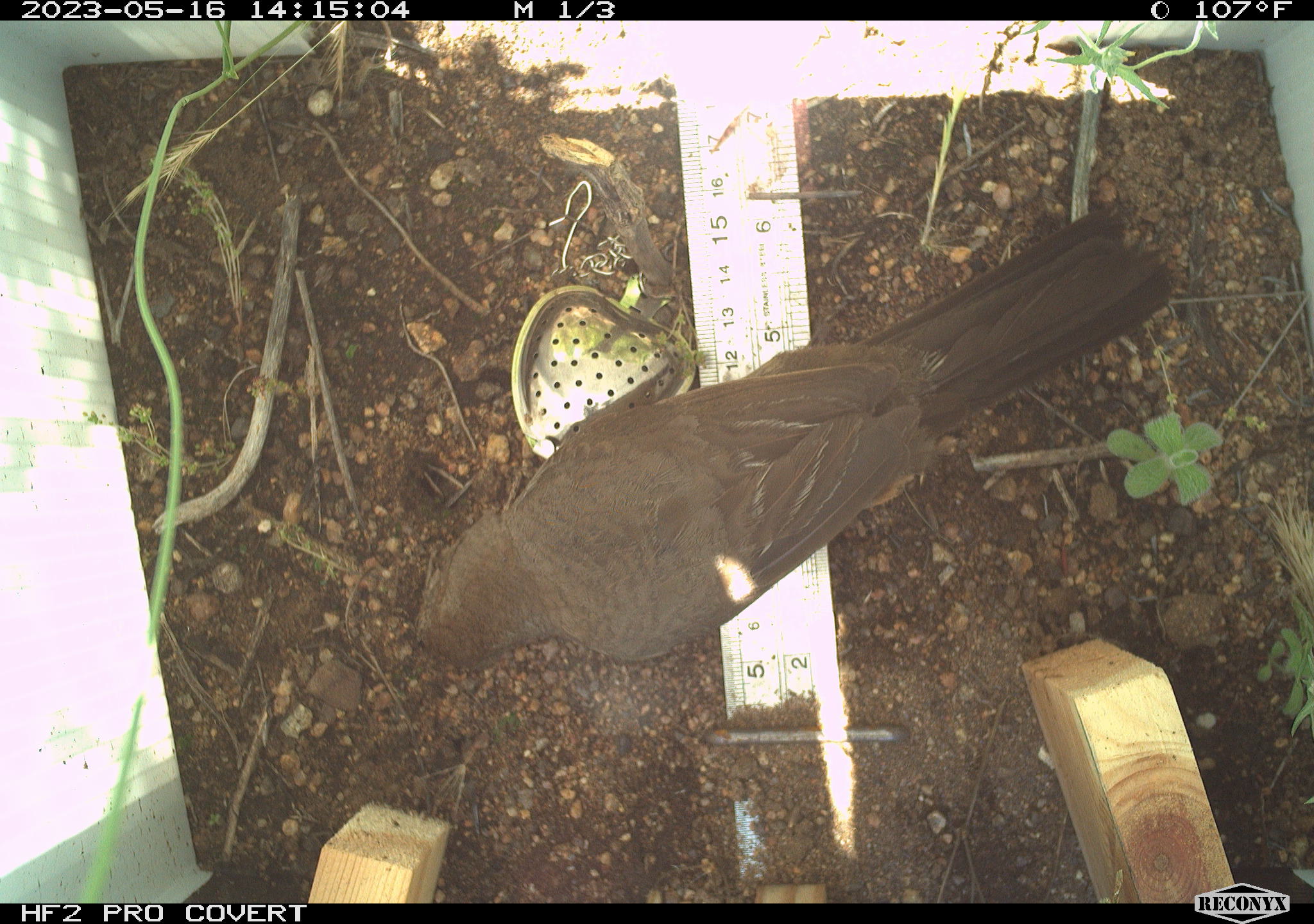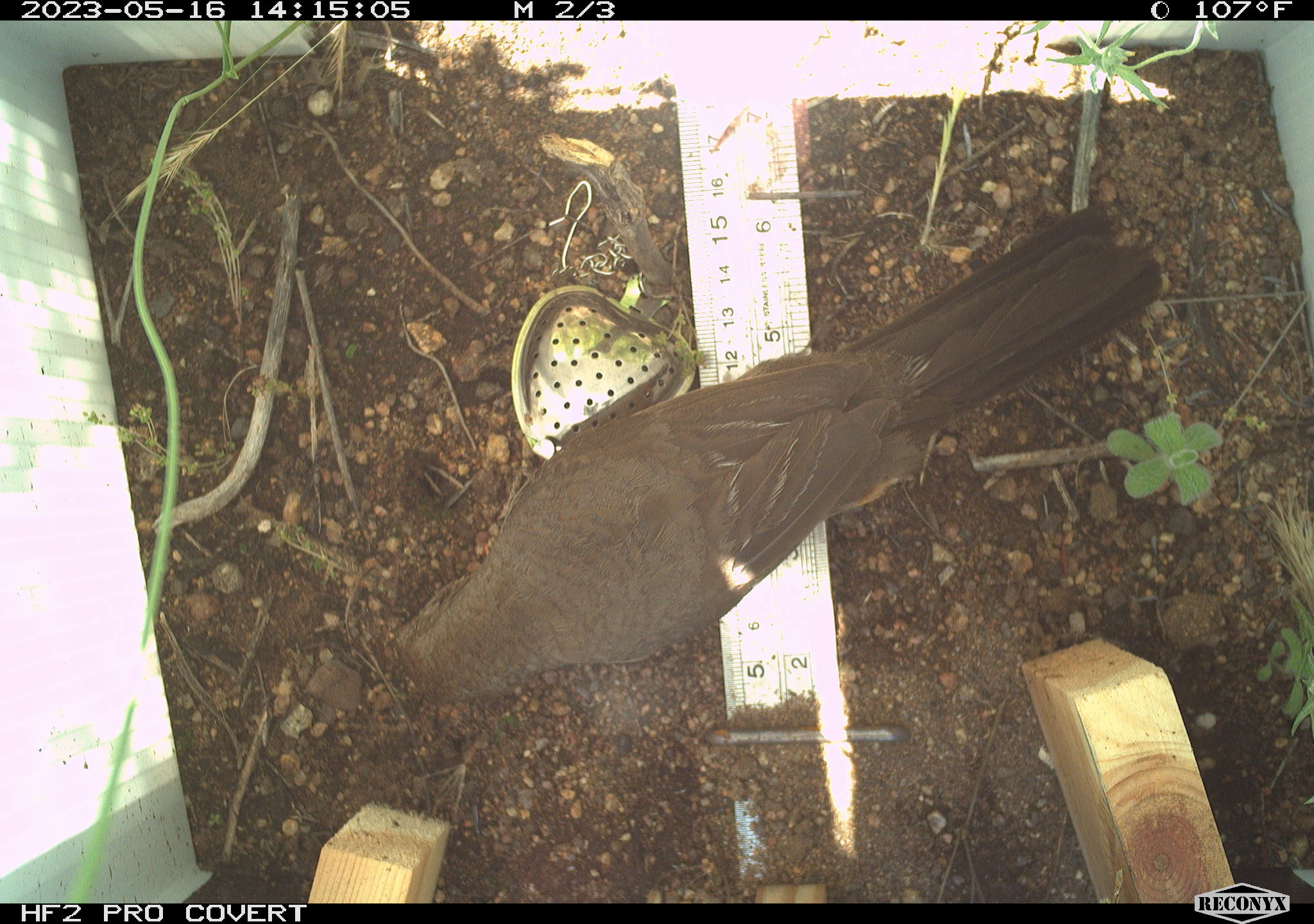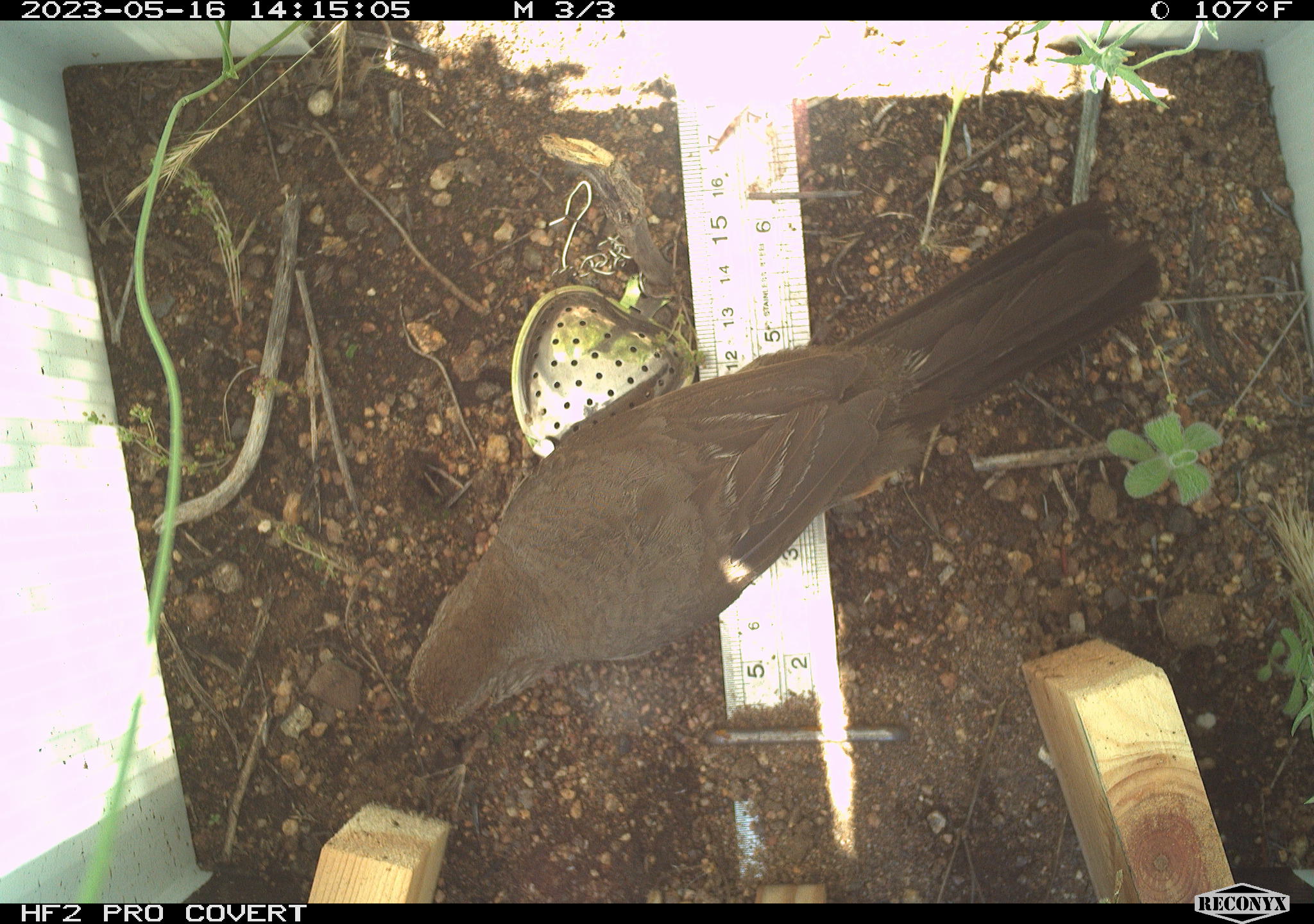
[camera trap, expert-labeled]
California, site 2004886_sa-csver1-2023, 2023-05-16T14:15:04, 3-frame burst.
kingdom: Animalia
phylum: Chordata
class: Aves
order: Passeriformes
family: Passerellidae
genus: Melozone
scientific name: Melozone crissalis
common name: california towhee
California towhee (Melozone crissalis).